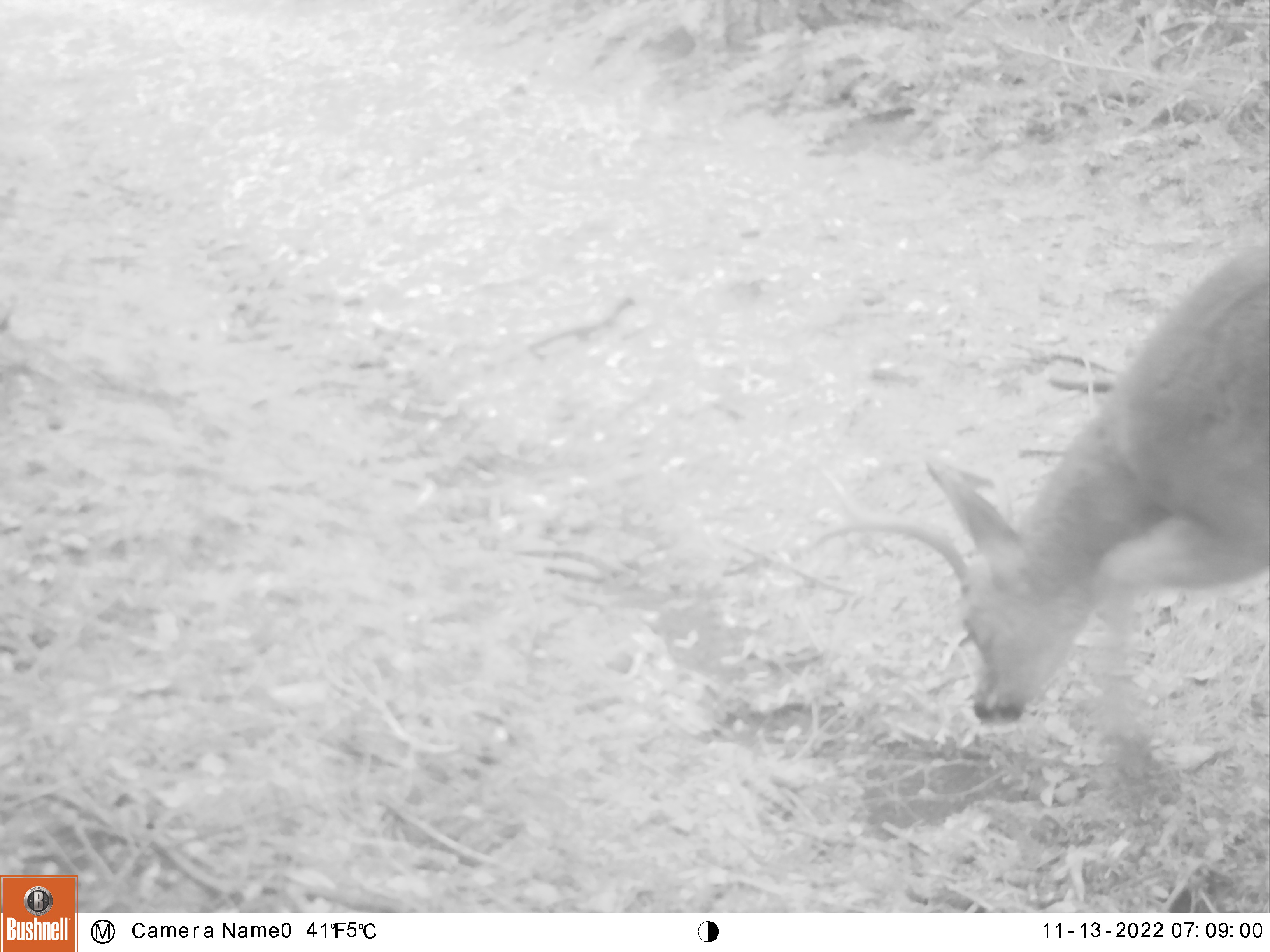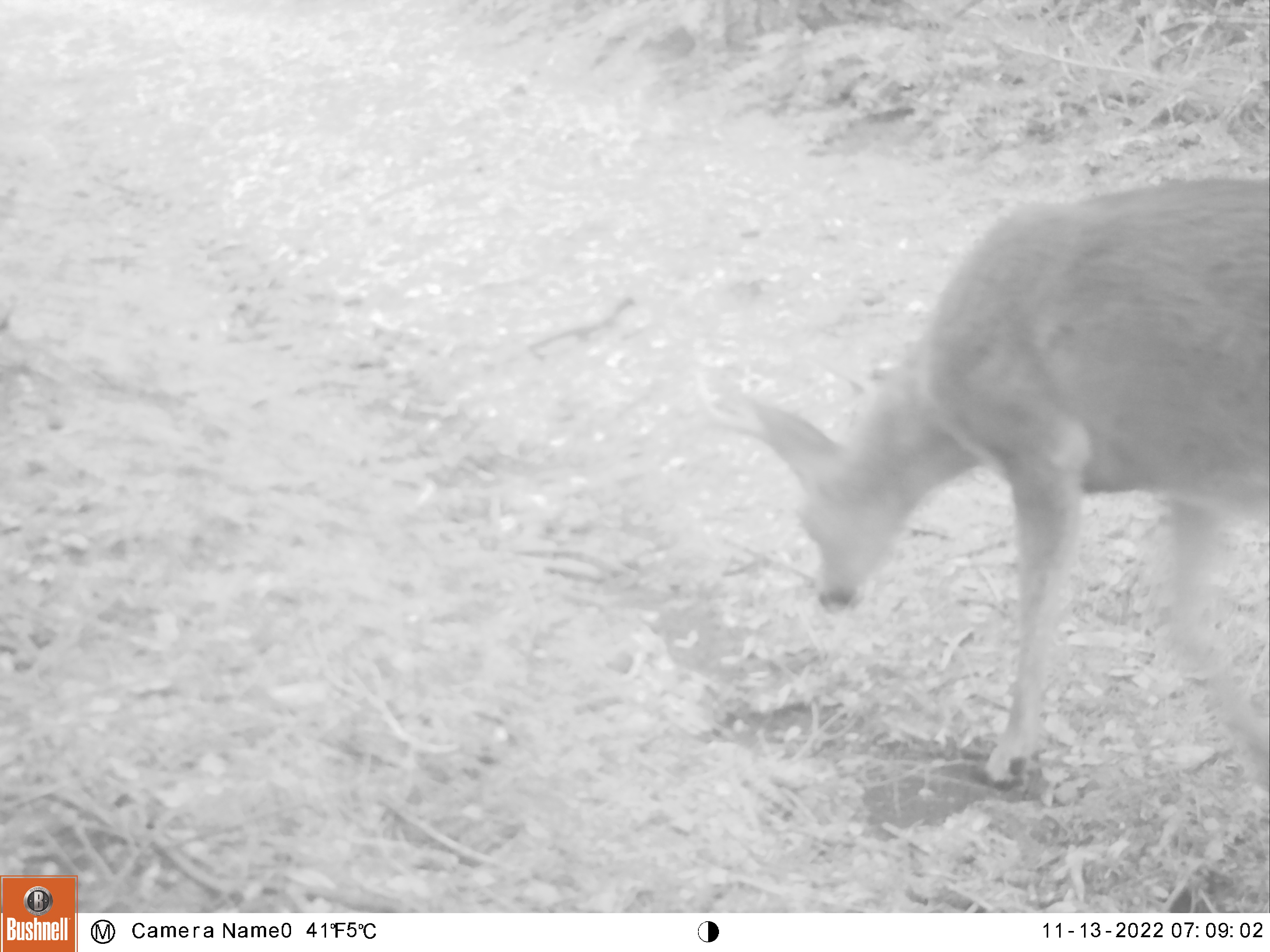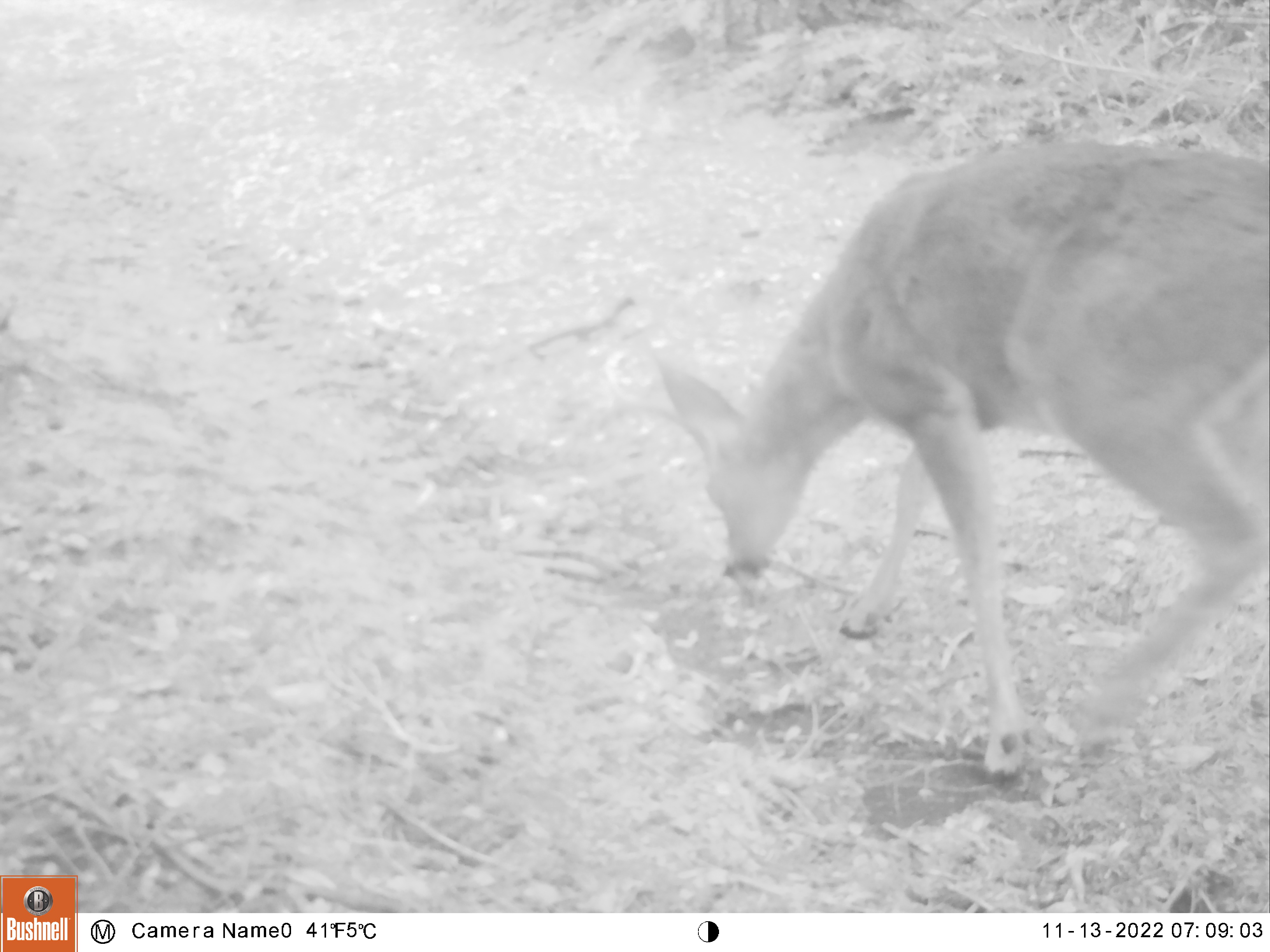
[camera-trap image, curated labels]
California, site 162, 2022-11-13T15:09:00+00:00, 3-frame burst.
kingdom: Animalia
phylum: Chordata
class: Mammalia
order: Artiodactyla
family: Cervidae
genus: Odocoileus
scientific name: Odocoileus hemionus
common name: mule deer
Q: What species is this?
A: Mule deer (Odocoileus hemionus).